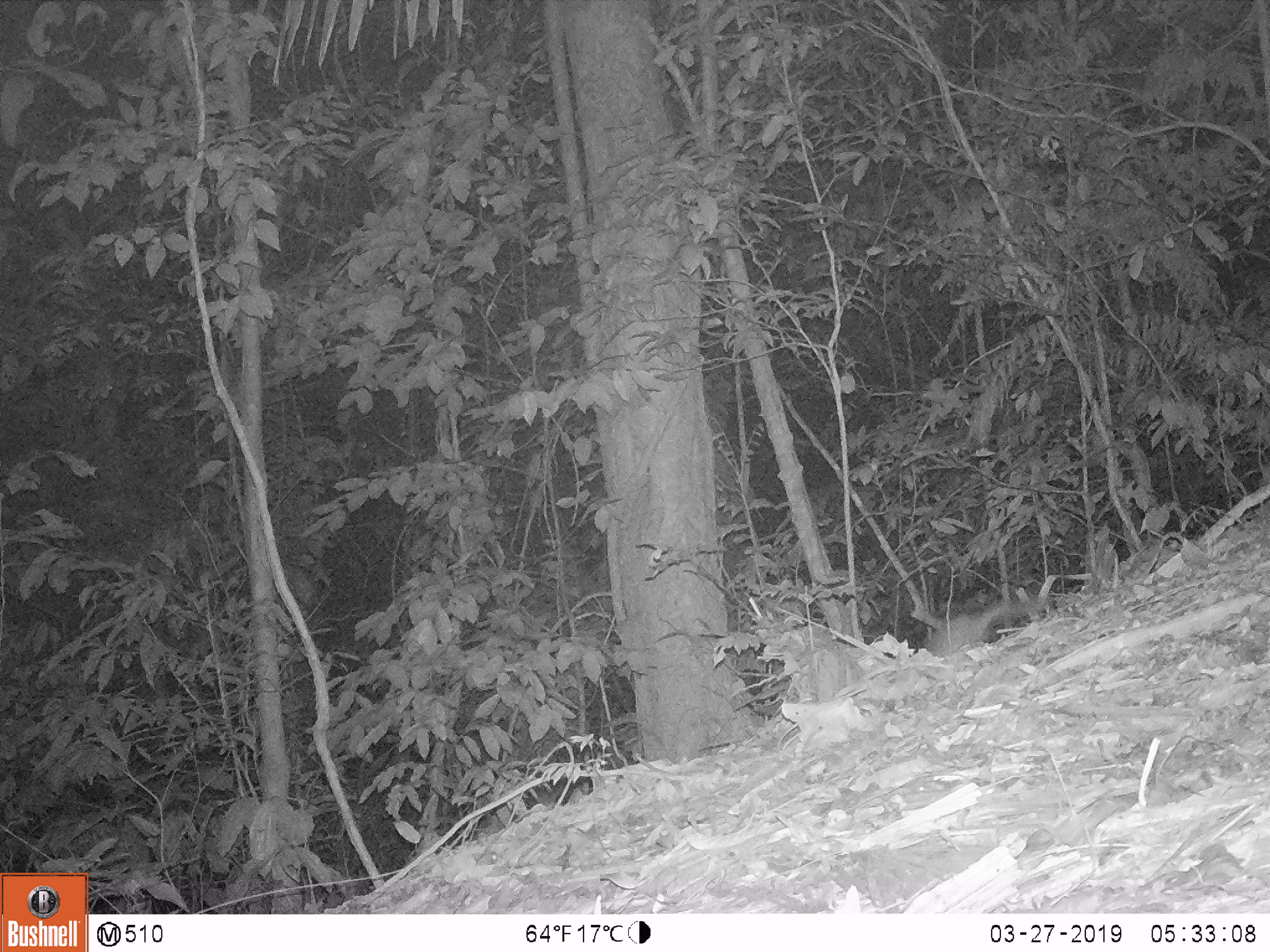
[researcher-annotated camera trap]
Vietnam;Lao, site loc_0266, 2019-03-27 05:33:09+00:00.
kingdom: Animalia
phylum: Chordata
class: Mammalia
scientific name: Mammalia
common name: mammal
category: unidentified small mammal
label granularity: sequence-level